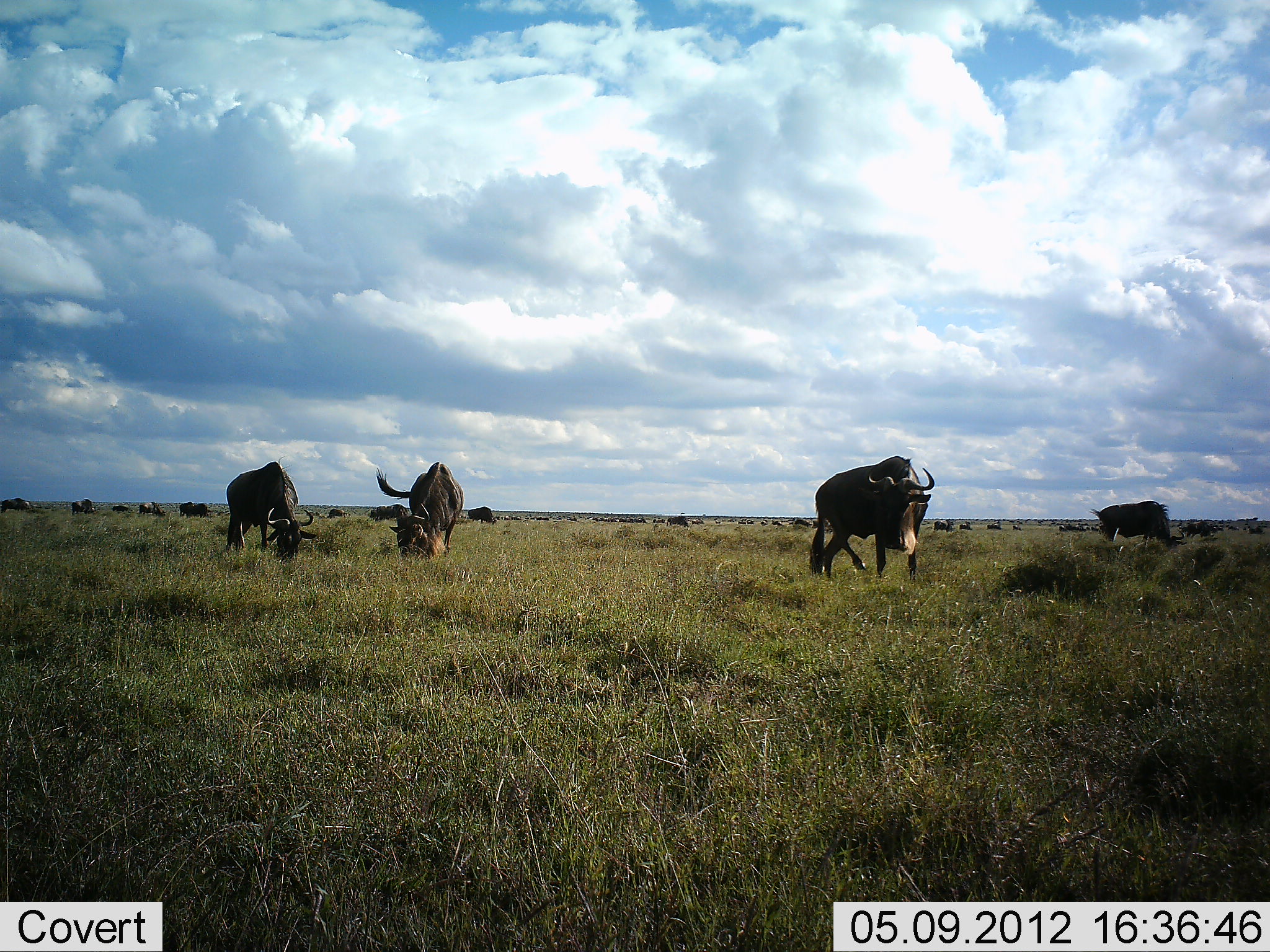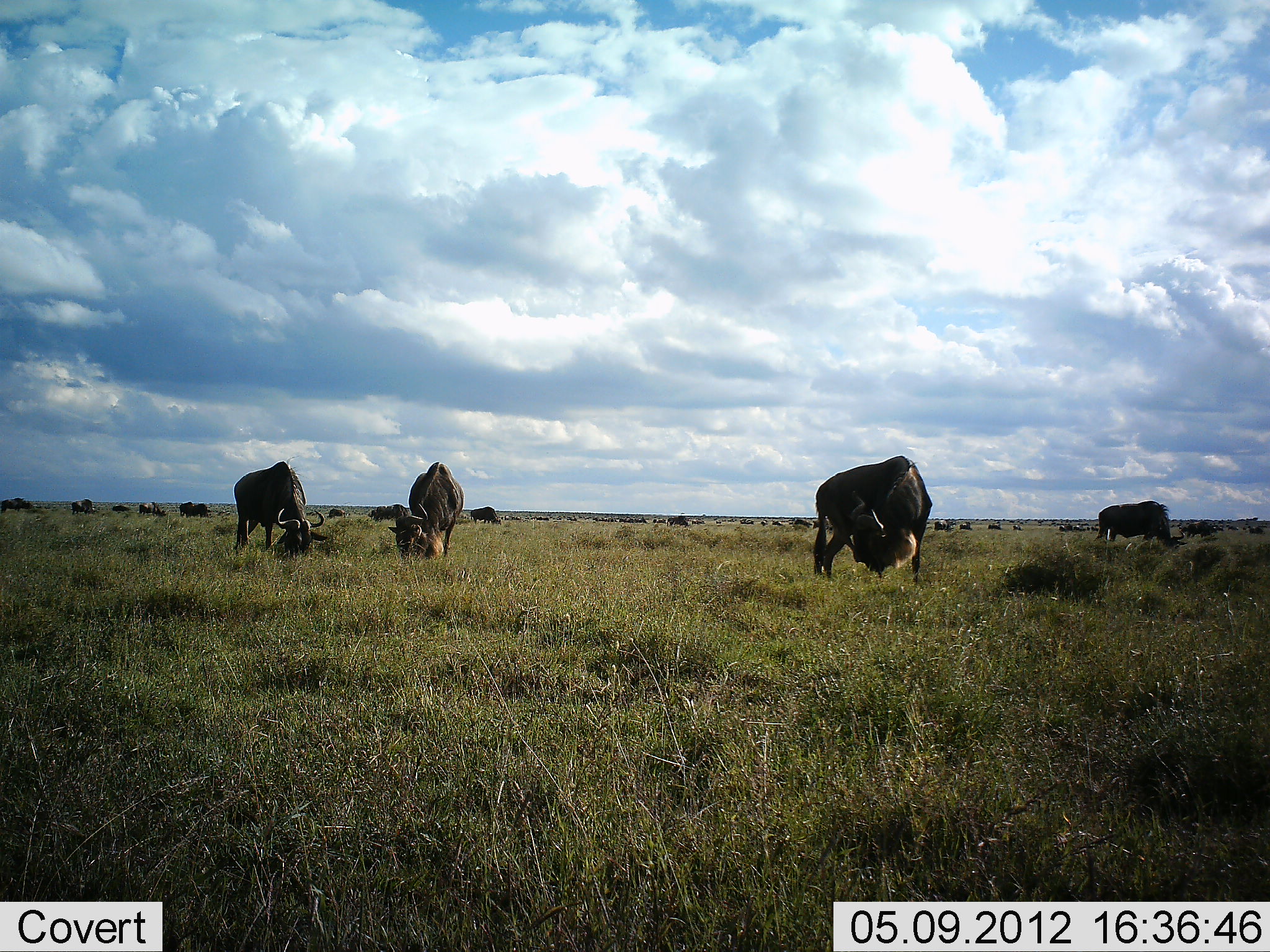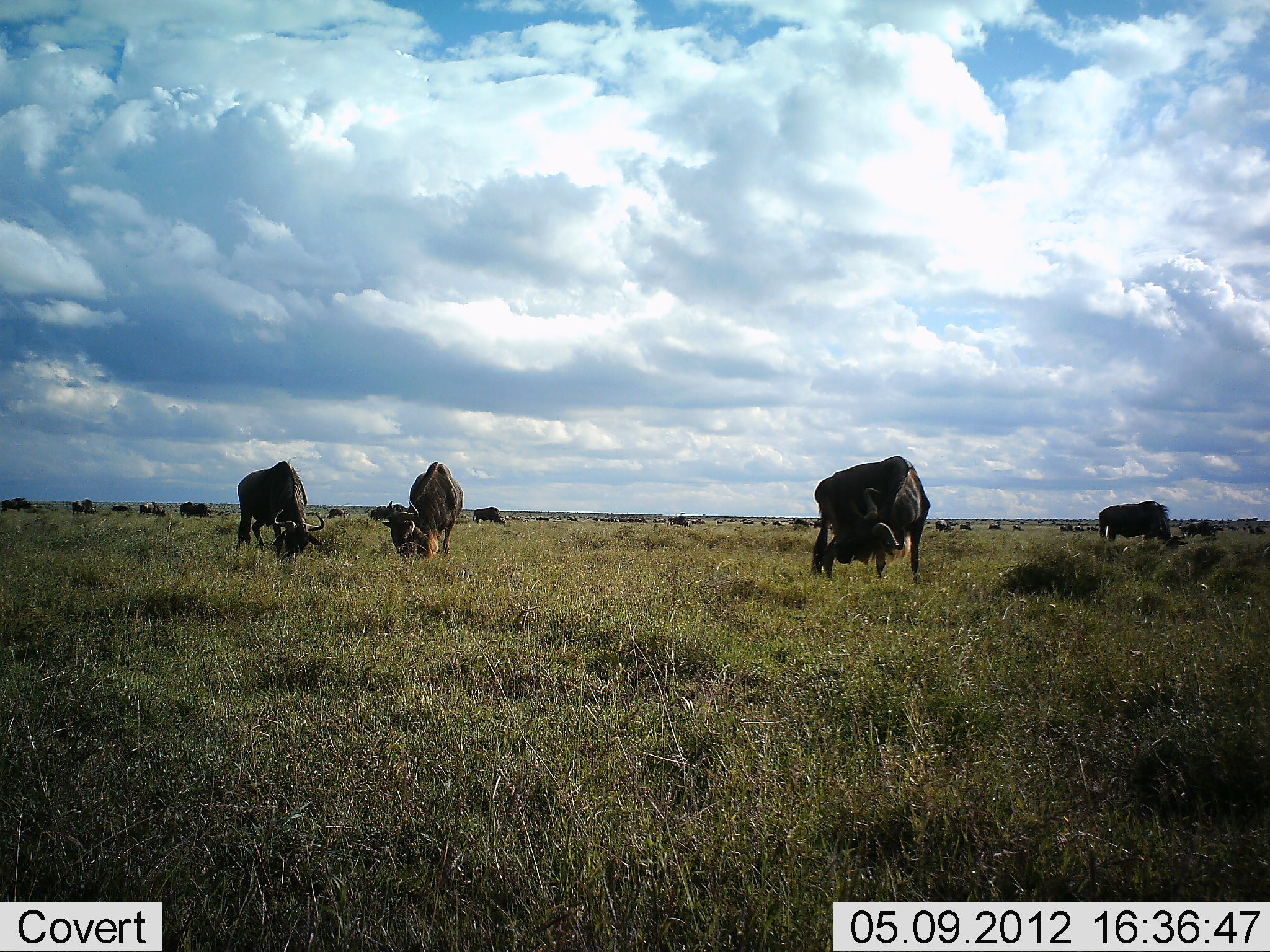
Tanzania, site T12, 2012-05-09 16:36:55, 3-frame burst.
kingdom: Animalia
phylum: Chordata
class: Mammalia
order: Artiodactyla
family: Bovidae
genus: Connochaetes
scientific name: Connochaetes taurinus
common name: blue wildebeest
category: wildebeest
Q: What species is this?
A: Wildebeest (blue wildebeest) (Connochaetes taurinus).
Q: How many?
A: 11-50.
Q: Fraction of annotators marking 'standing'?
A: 40%.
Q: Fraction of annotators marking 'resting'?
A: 10%.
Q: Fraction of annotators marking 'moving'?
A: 20%.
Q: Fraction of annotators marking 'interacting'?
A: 0%.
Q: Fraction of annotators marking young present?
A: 0%.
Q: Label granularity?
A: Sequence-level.